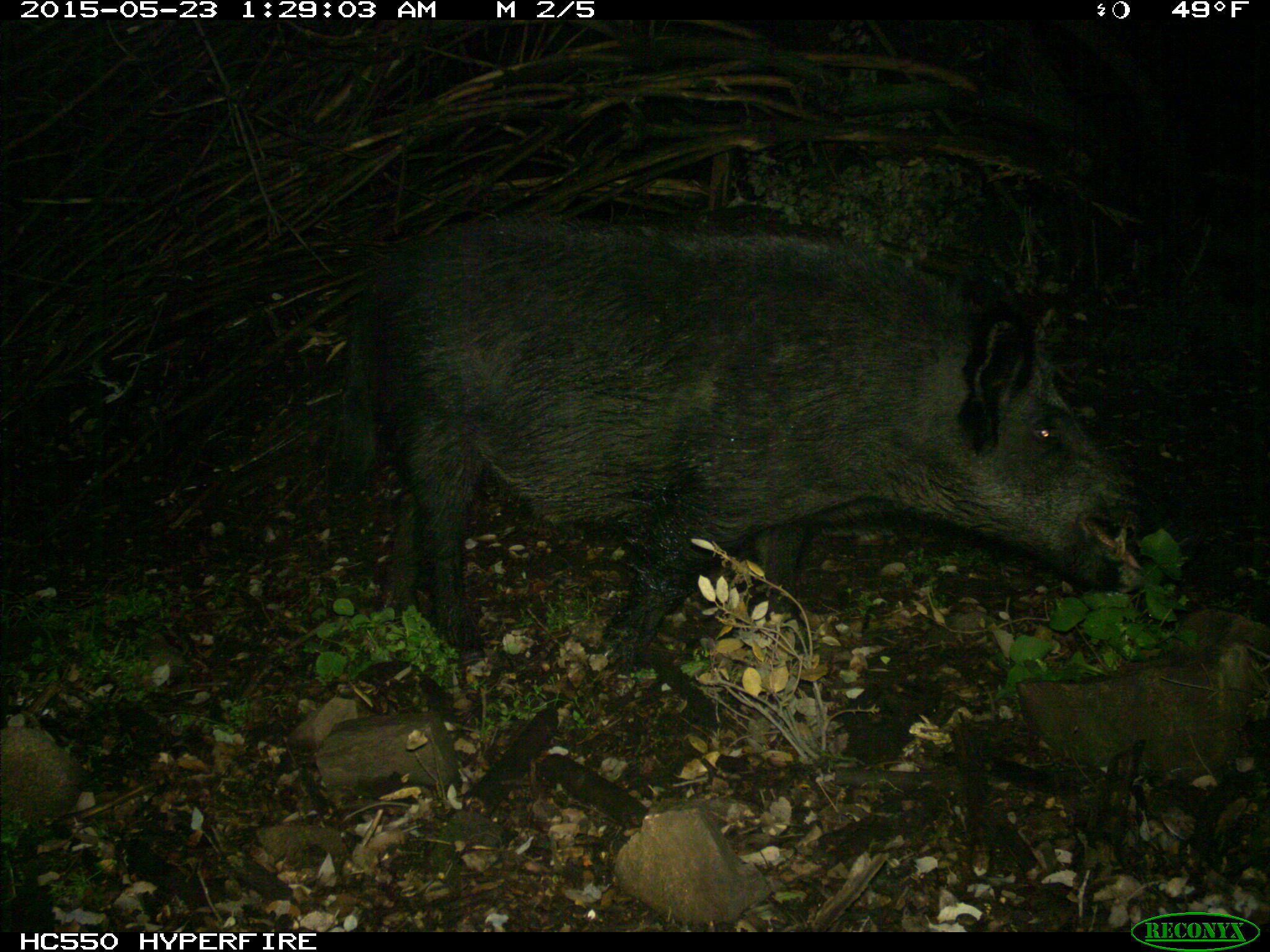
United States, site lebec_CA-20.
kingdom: Animalia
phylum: Chordata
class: Mammalia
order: Artiodactyla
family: Suidae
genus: Sus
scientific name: Sus scrofa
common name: wild boar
Sus scrofa (wild boar).